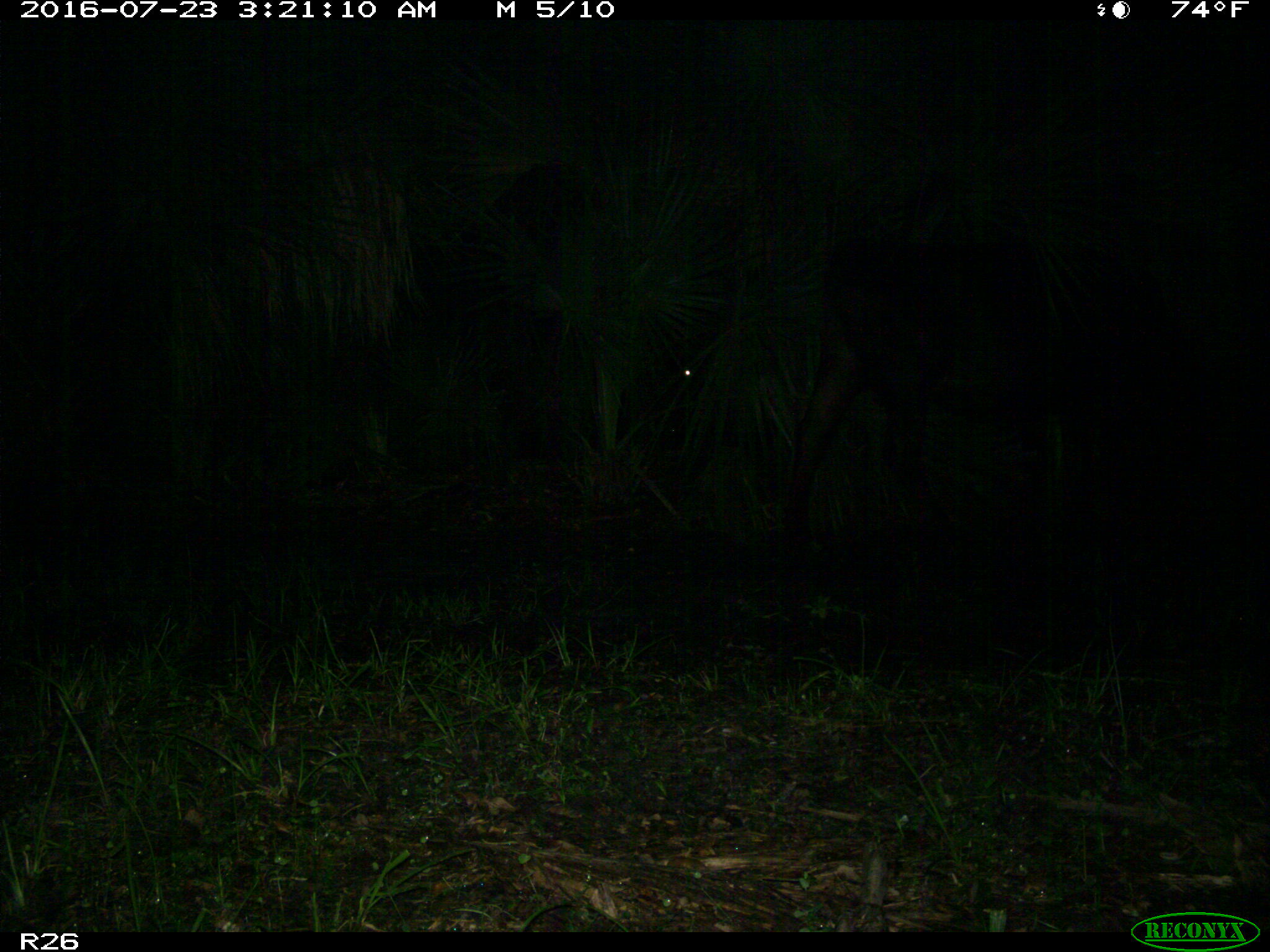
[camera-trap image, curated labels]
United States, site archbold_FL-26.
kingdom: Animalia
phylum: Chordata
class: Mammalia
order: Artiodactyla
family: Bovidae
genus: Bos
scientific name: Bos taurus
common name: domestic cow